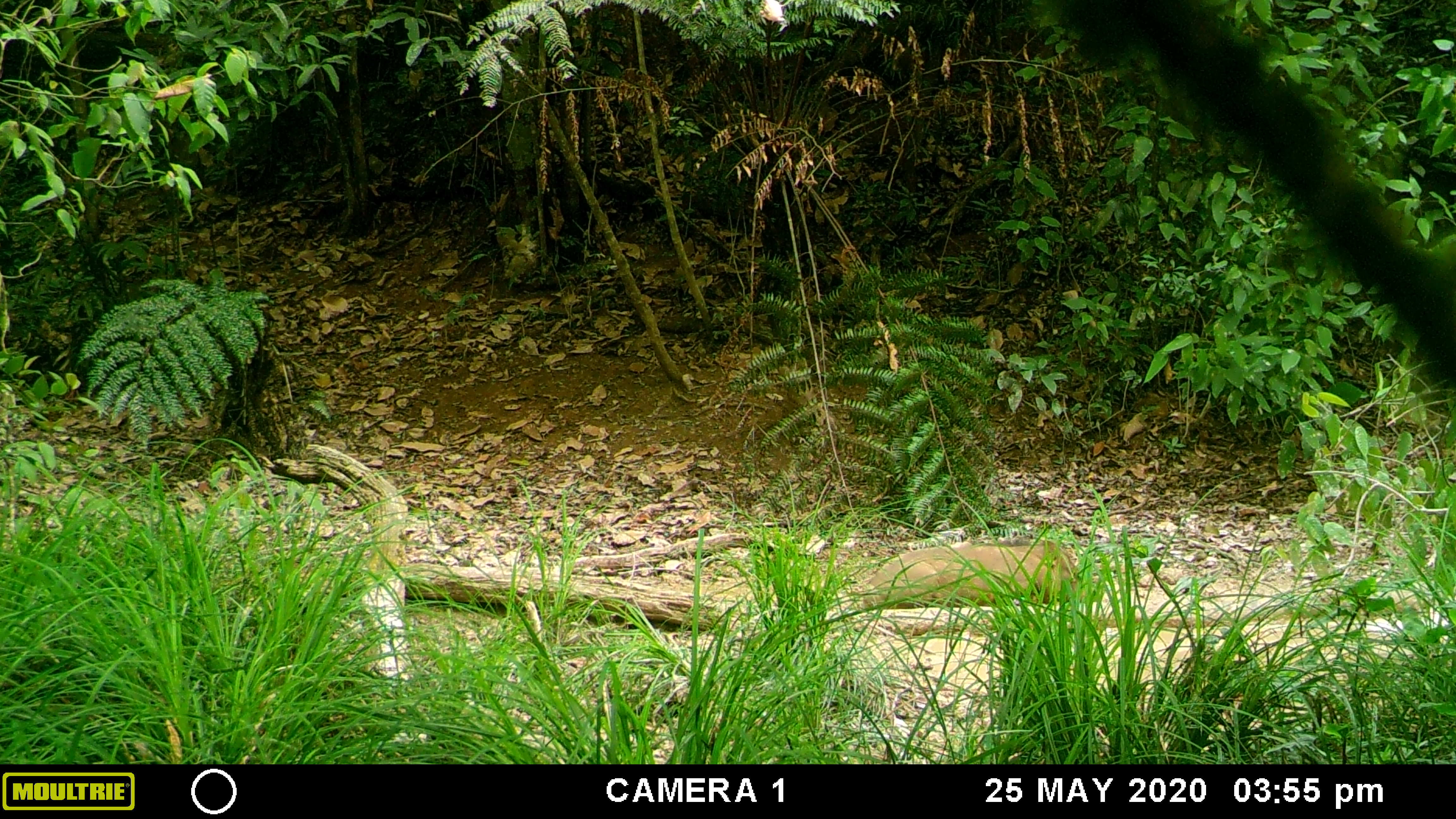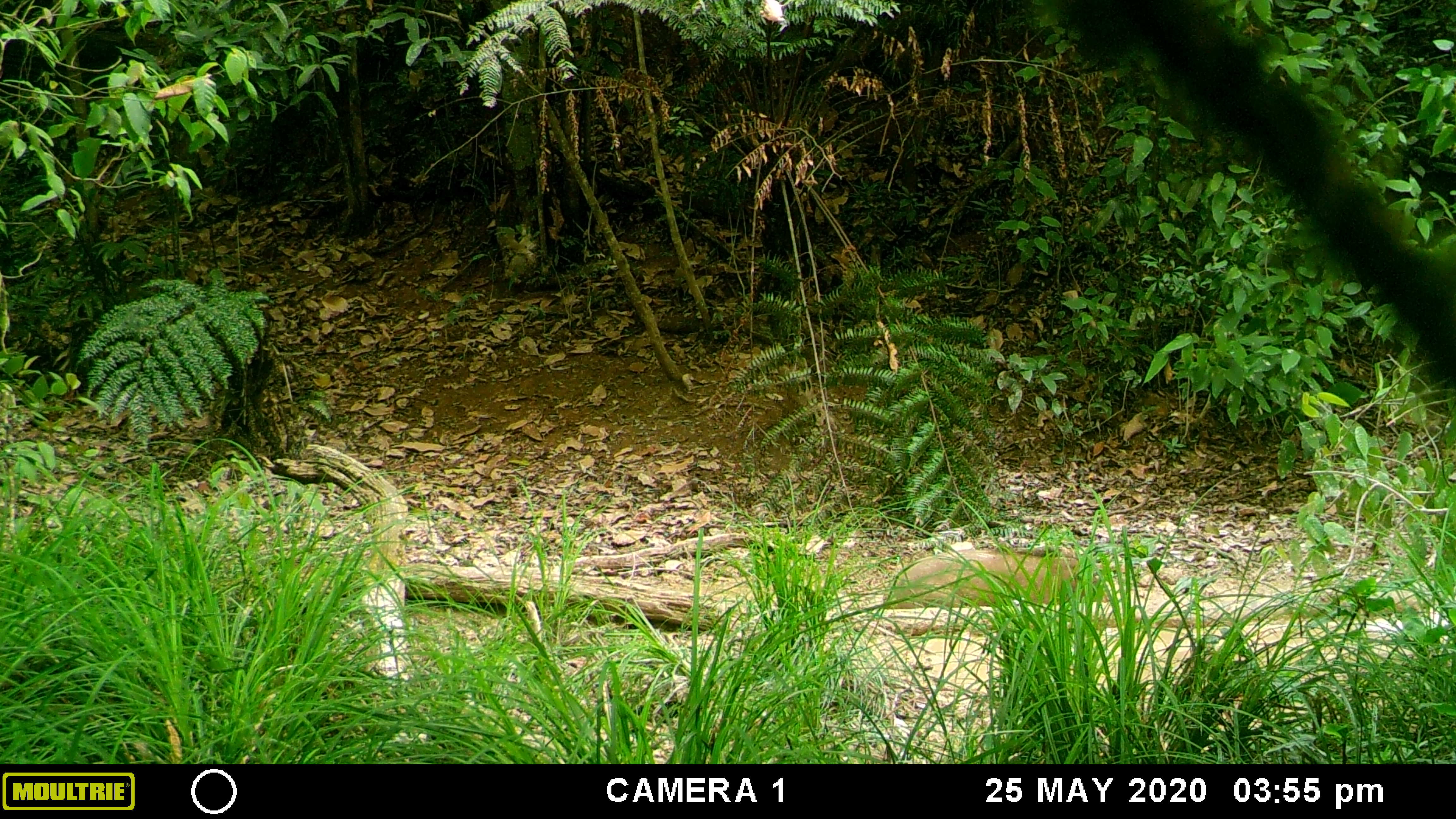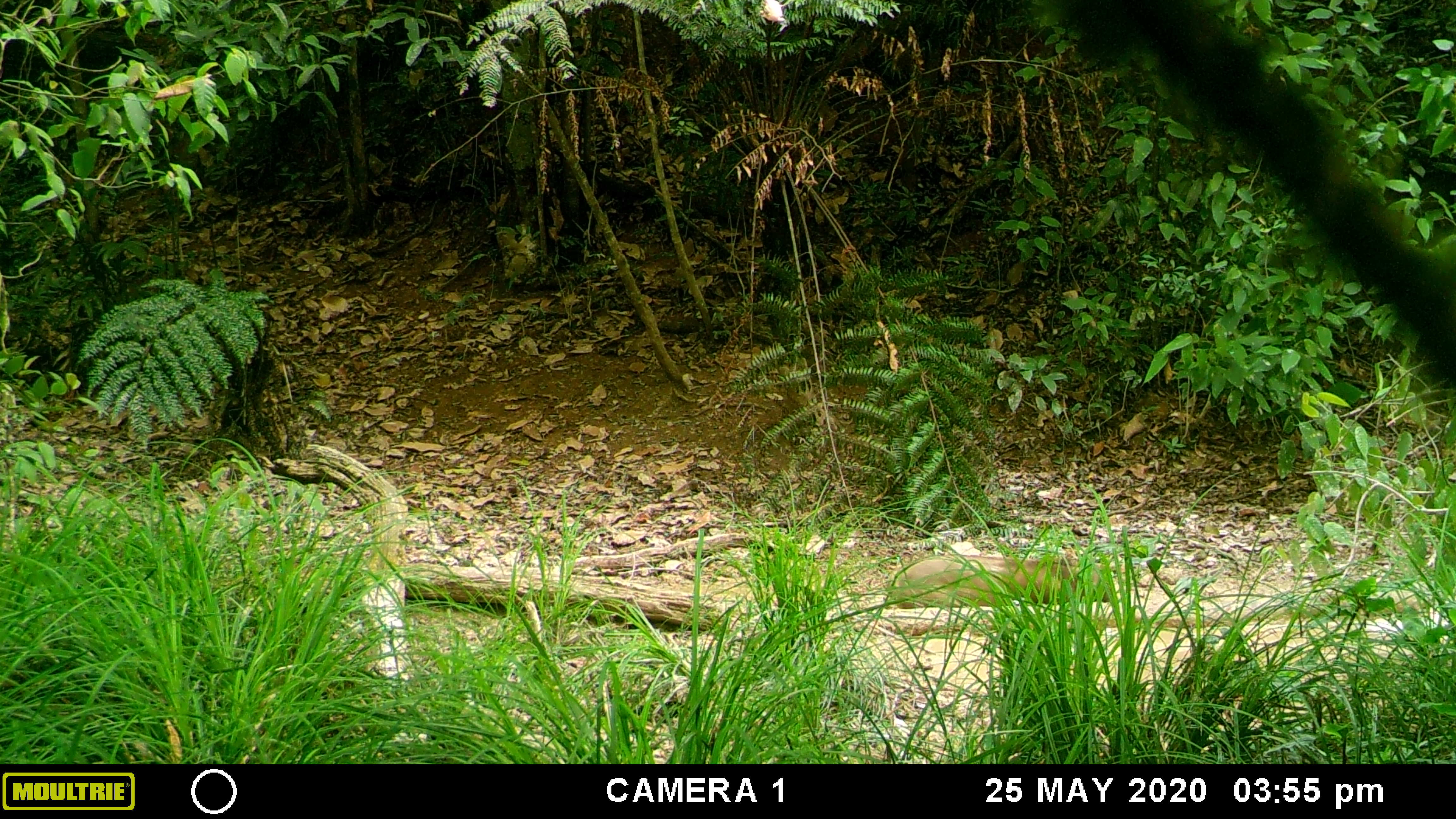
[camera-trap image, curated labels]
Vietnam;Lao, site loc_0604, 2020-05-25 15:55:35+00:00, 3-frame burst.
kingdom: Animalia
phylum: Chordata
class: Mammalia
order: Artiodactyla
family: Suidae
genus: Sus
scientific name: Sus scrofa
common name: eurasian wild pig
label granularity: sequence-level